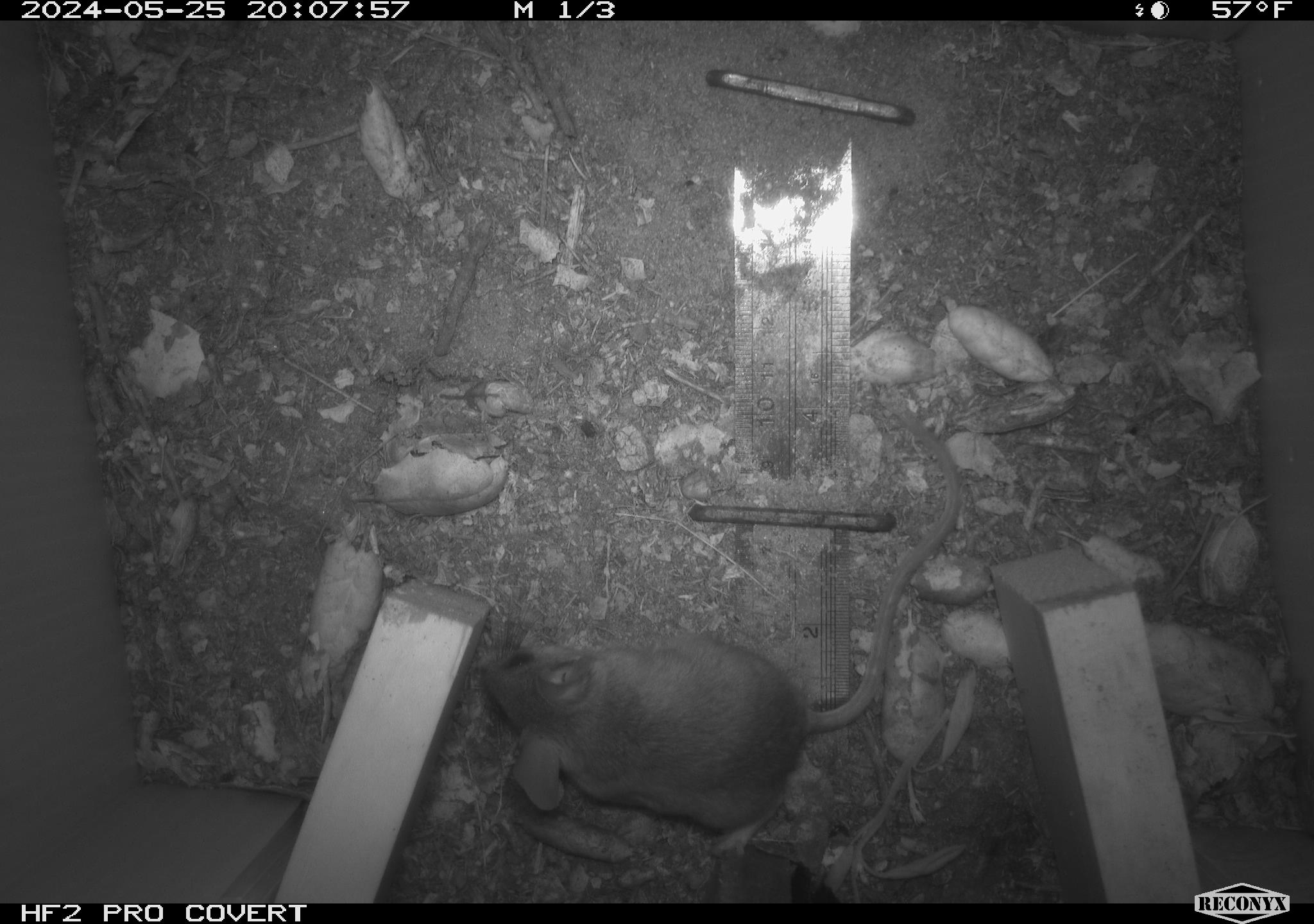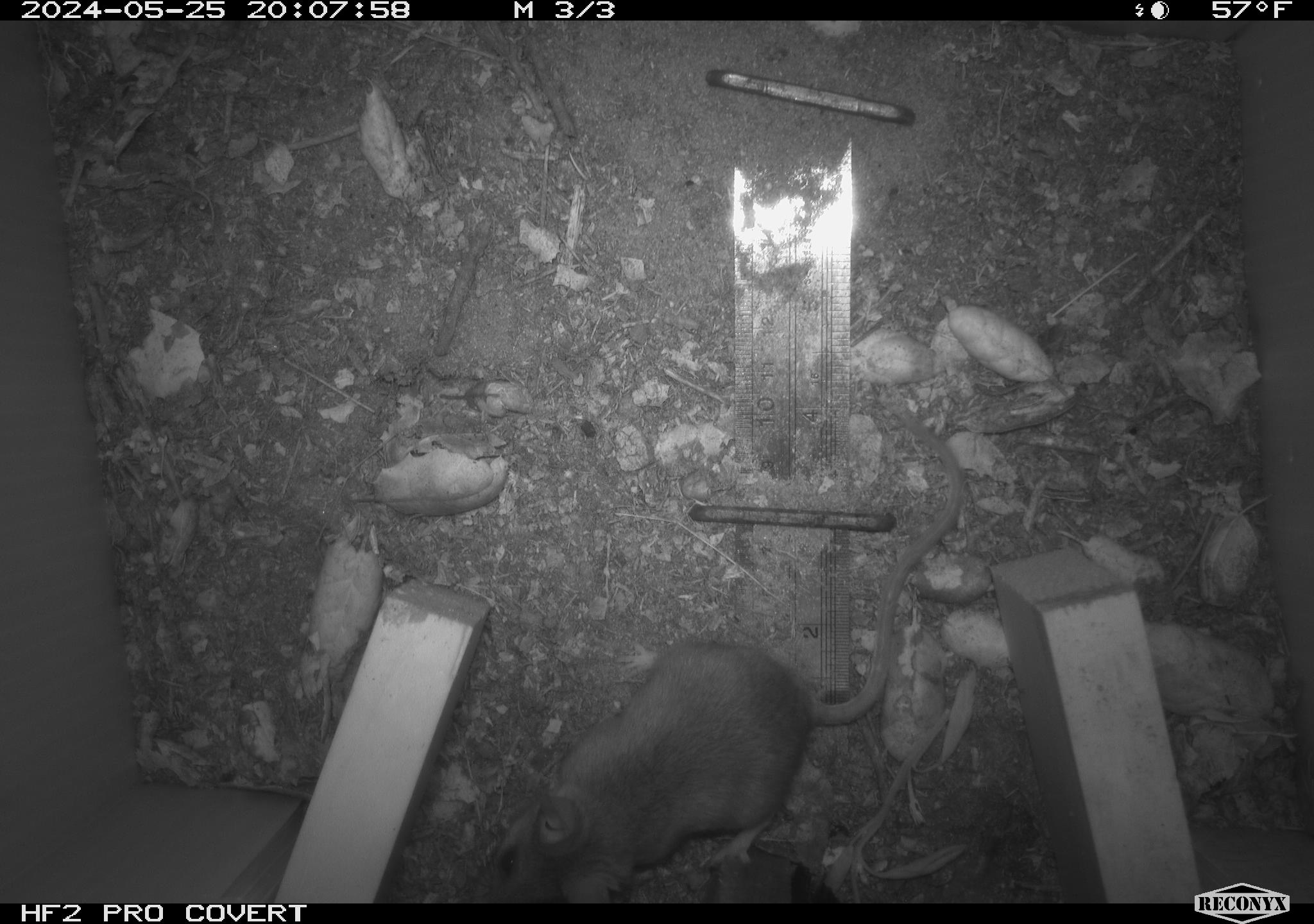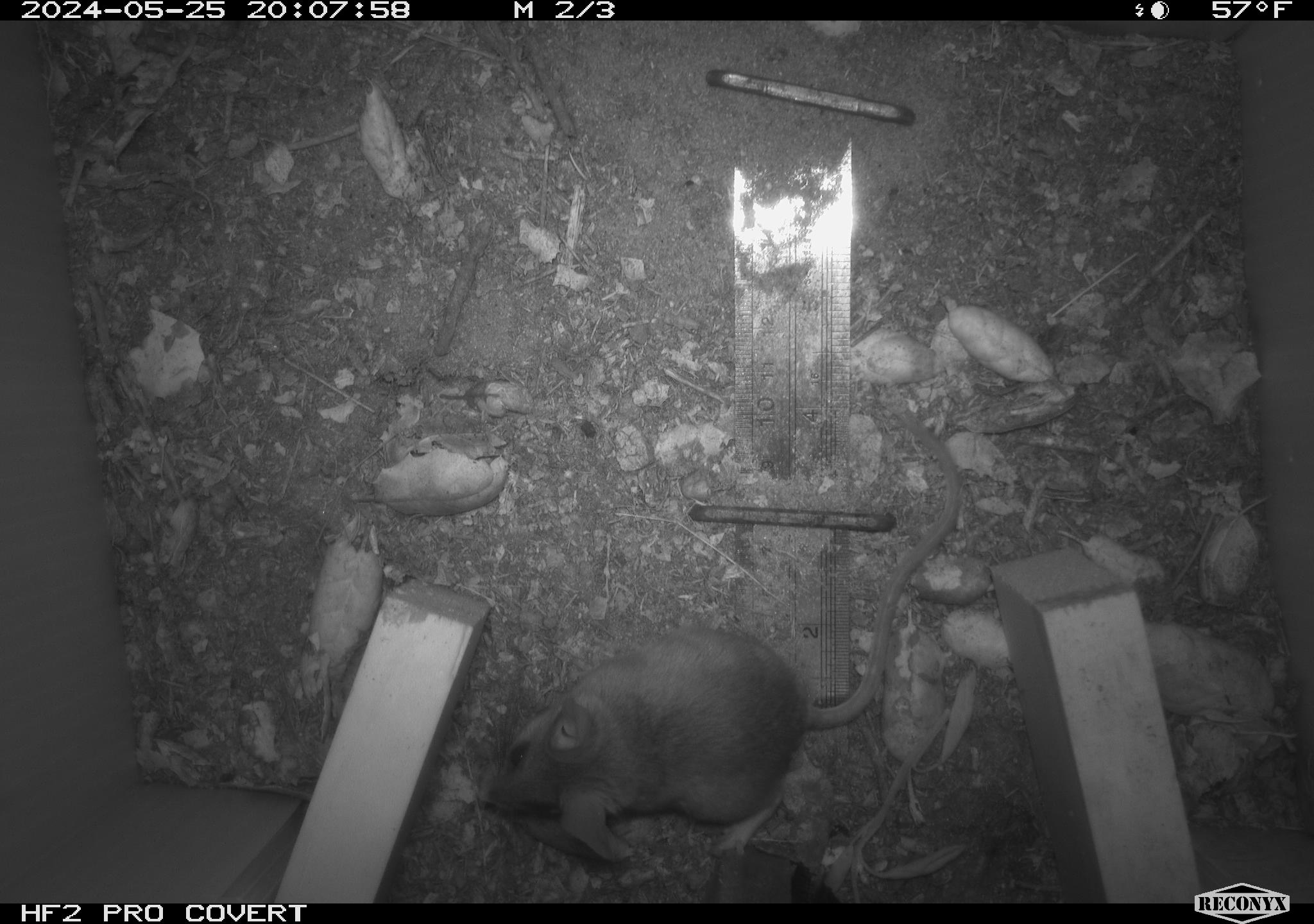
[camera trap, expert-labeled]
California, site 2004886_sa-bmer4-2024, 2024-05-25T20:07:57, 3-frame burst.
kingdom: Animalia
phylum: Chordata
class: Mammalia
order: Rodentia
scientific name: Rodentia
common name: mouse species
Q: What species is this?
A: Mouse species (Rodentia).